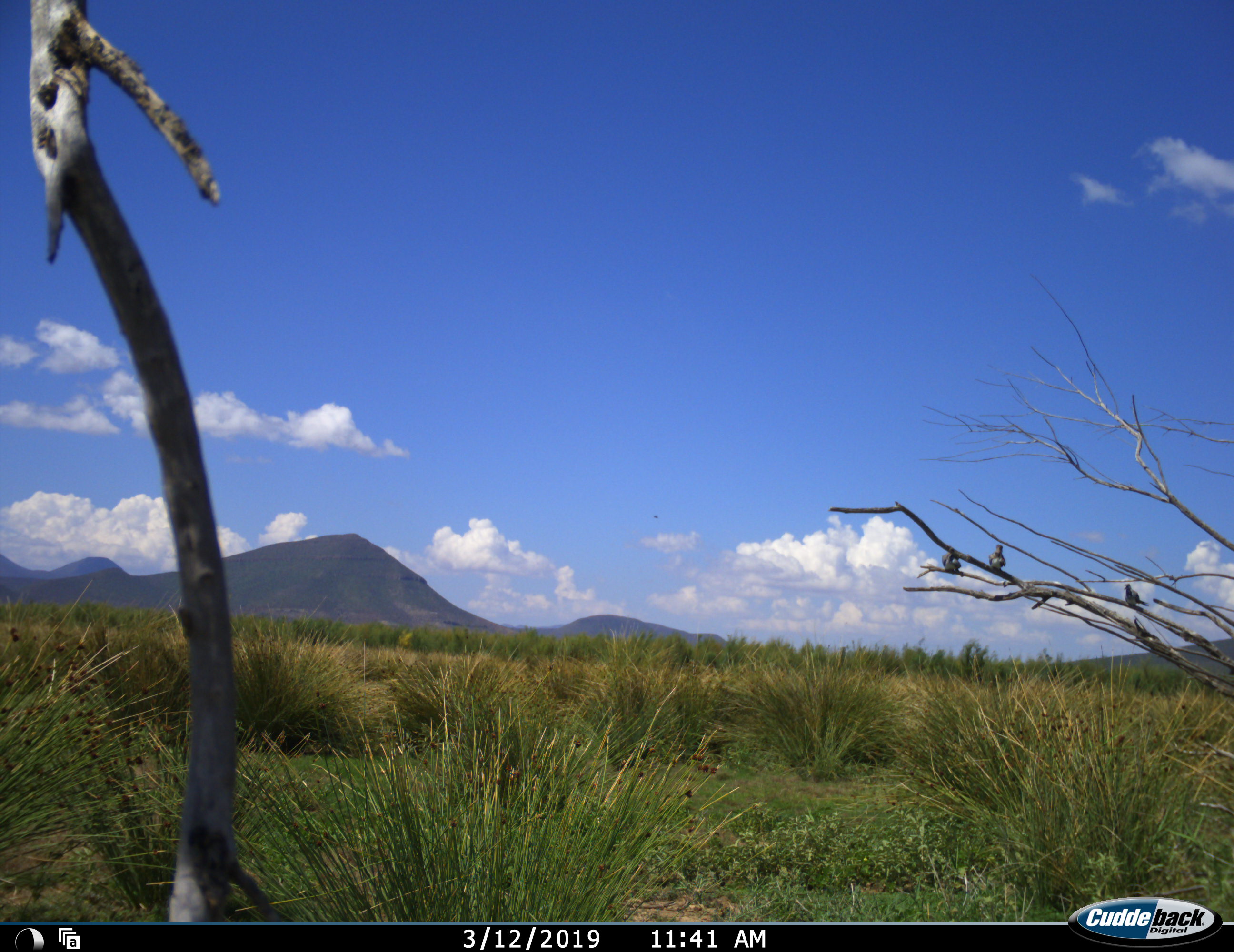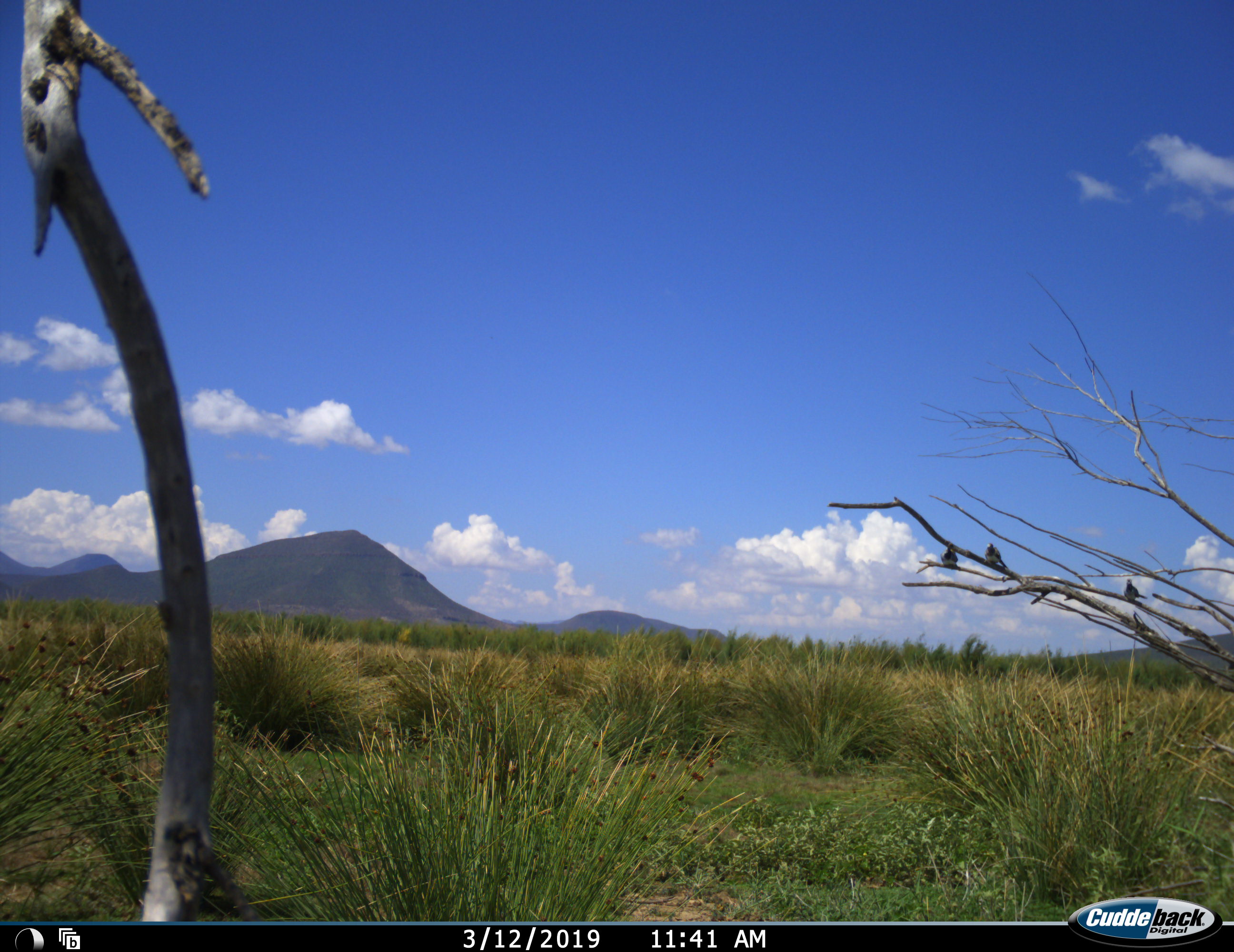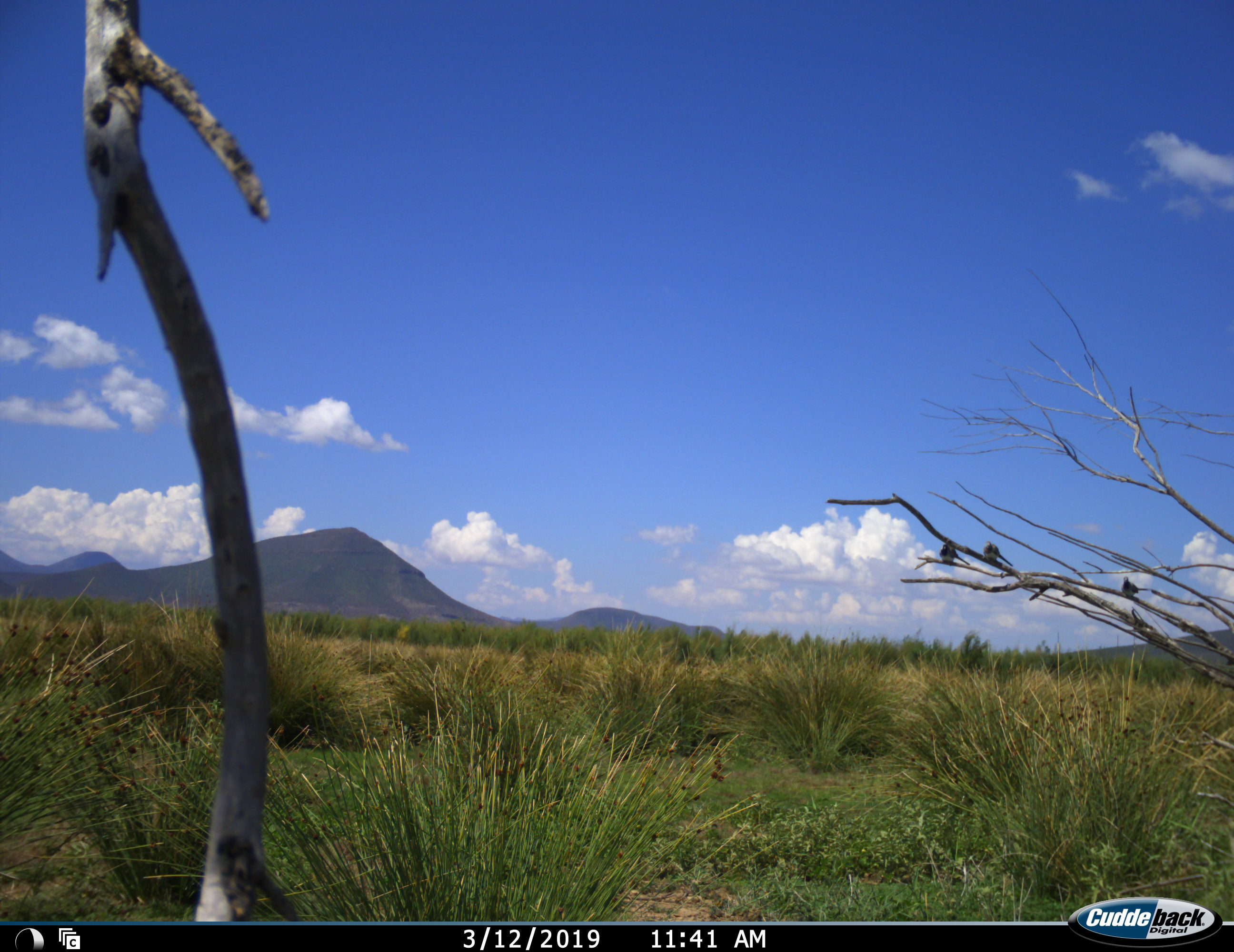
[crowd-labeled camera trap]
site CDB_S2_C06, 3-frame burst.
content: unidentified animal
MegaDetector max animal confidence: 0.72